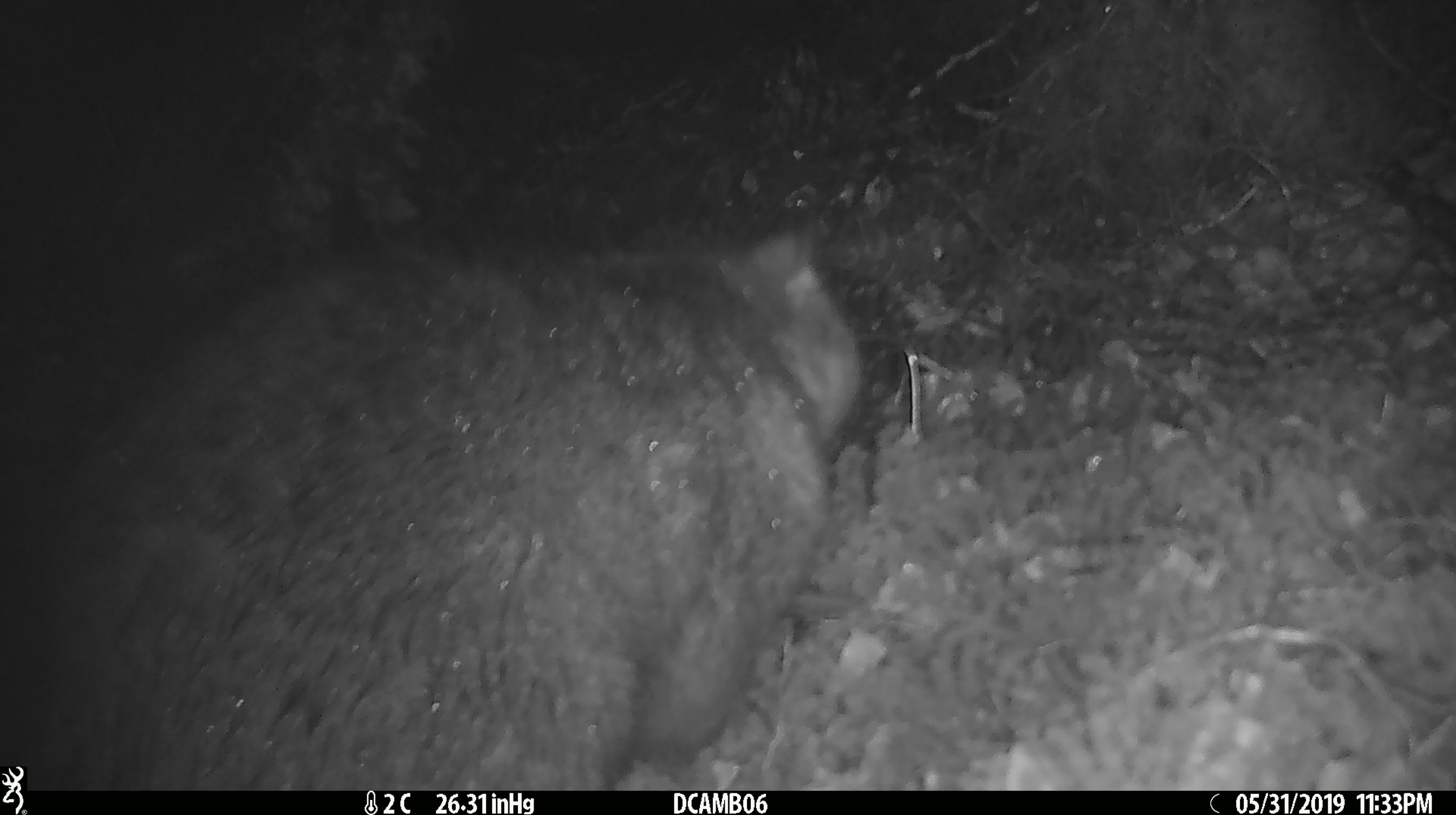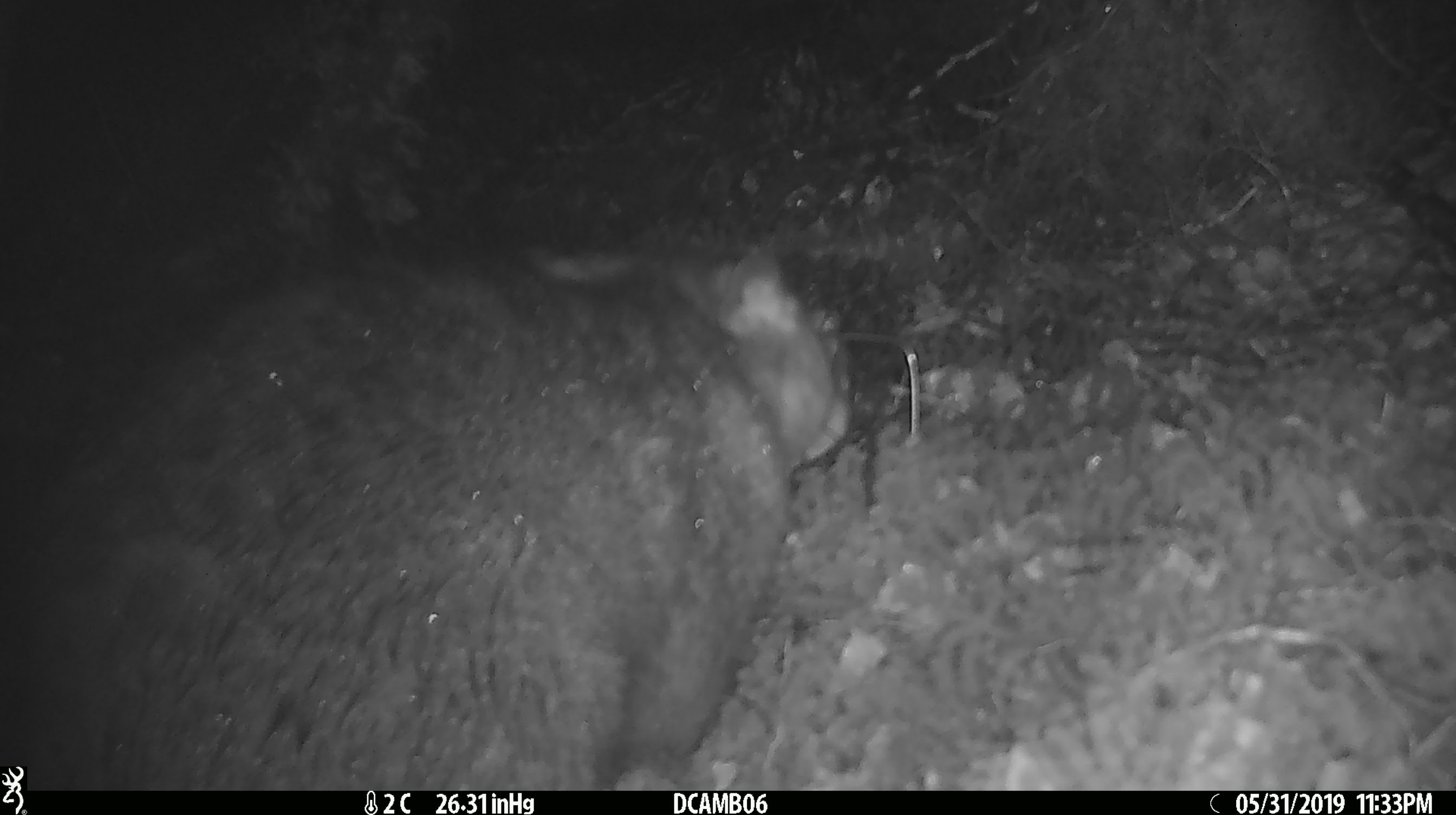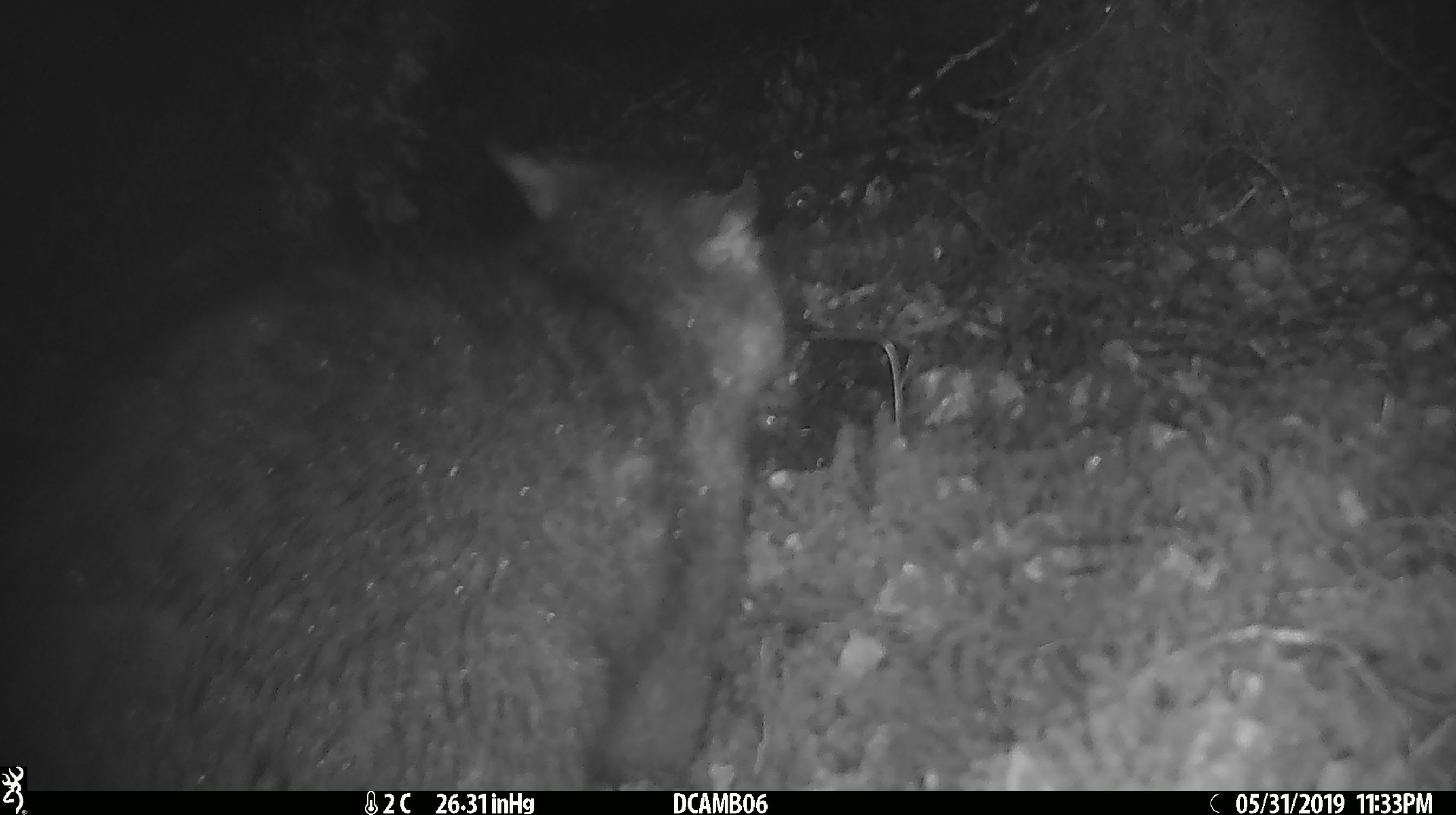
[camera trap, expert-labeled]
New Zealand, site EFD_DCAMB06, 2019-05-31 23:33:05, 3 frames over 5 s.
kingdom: Animalia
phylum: Chordata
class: Mammalia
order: Diprotodontia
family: Phalangeridae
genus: Trichosurus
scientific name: Trichosurus vulpecula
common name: common brushtail possum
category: possum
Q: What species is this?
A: Possum (common brushtail possum) (Trichosurus vulpecula).